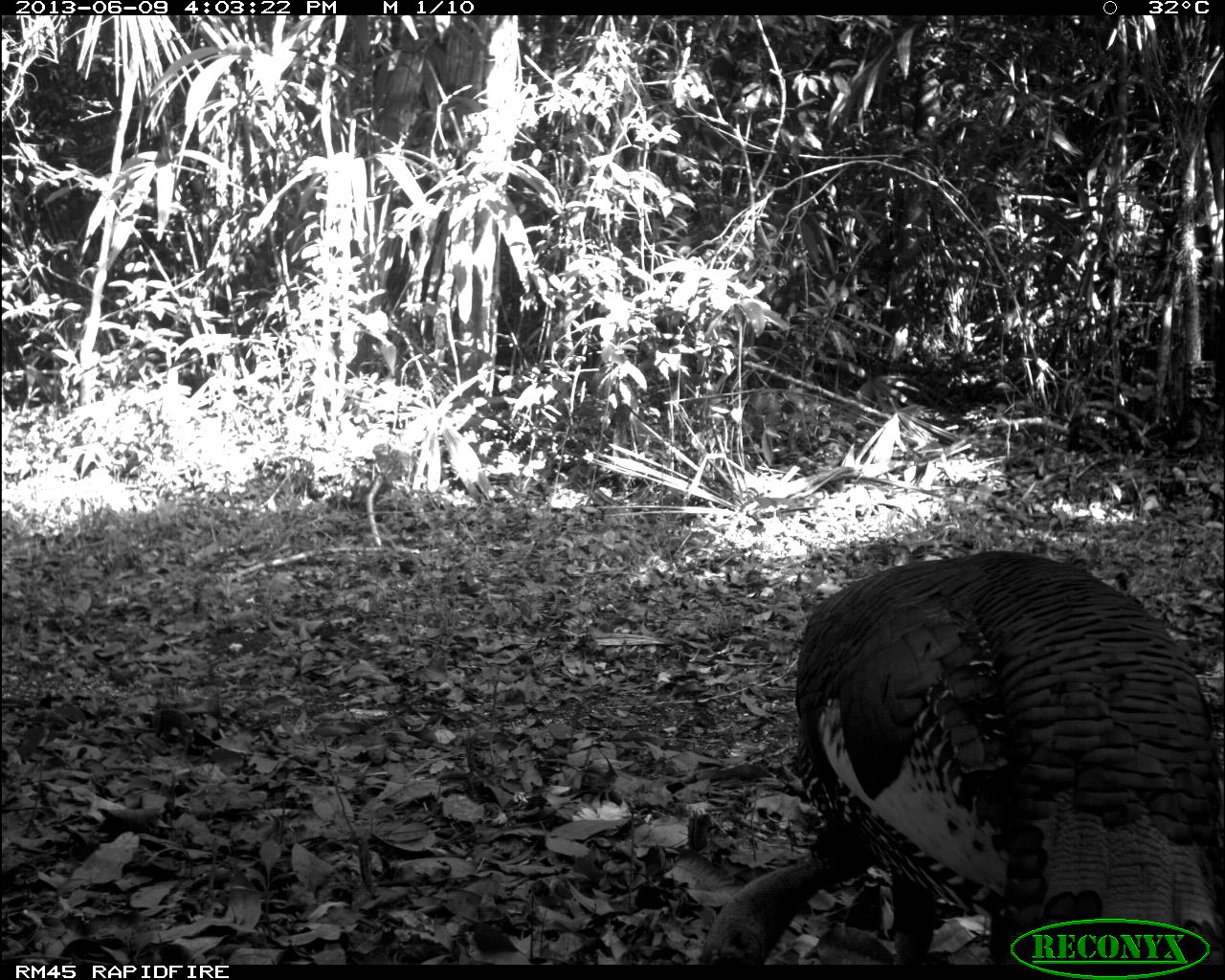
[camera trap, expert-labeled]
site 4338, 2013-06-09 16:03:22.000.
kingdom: Animalia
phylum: Chordata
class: Aves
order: Galliformes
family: Phasianidae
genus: Meleagris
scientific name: Meleagris ocellata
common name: ocellated turkey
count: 1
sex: male